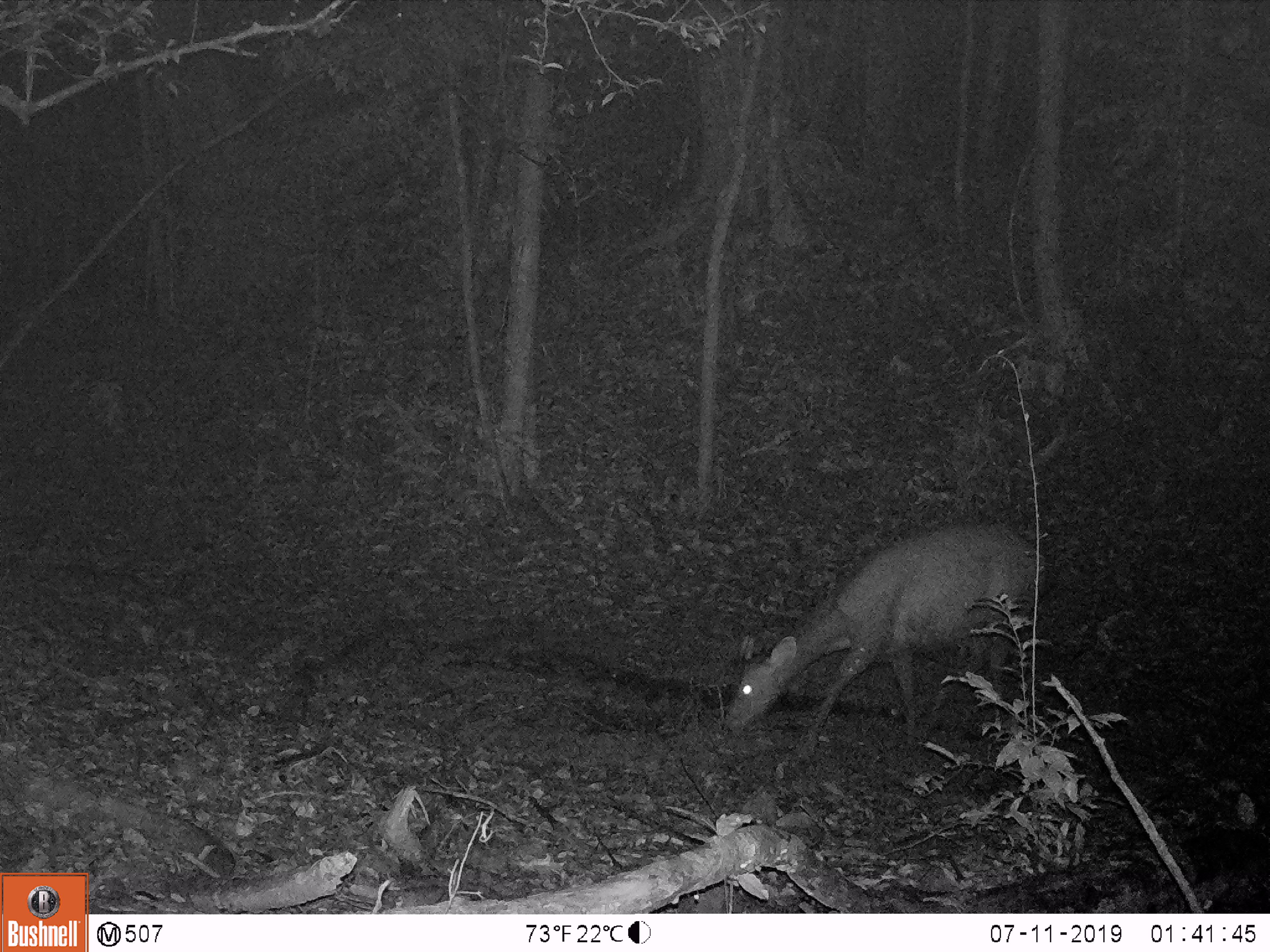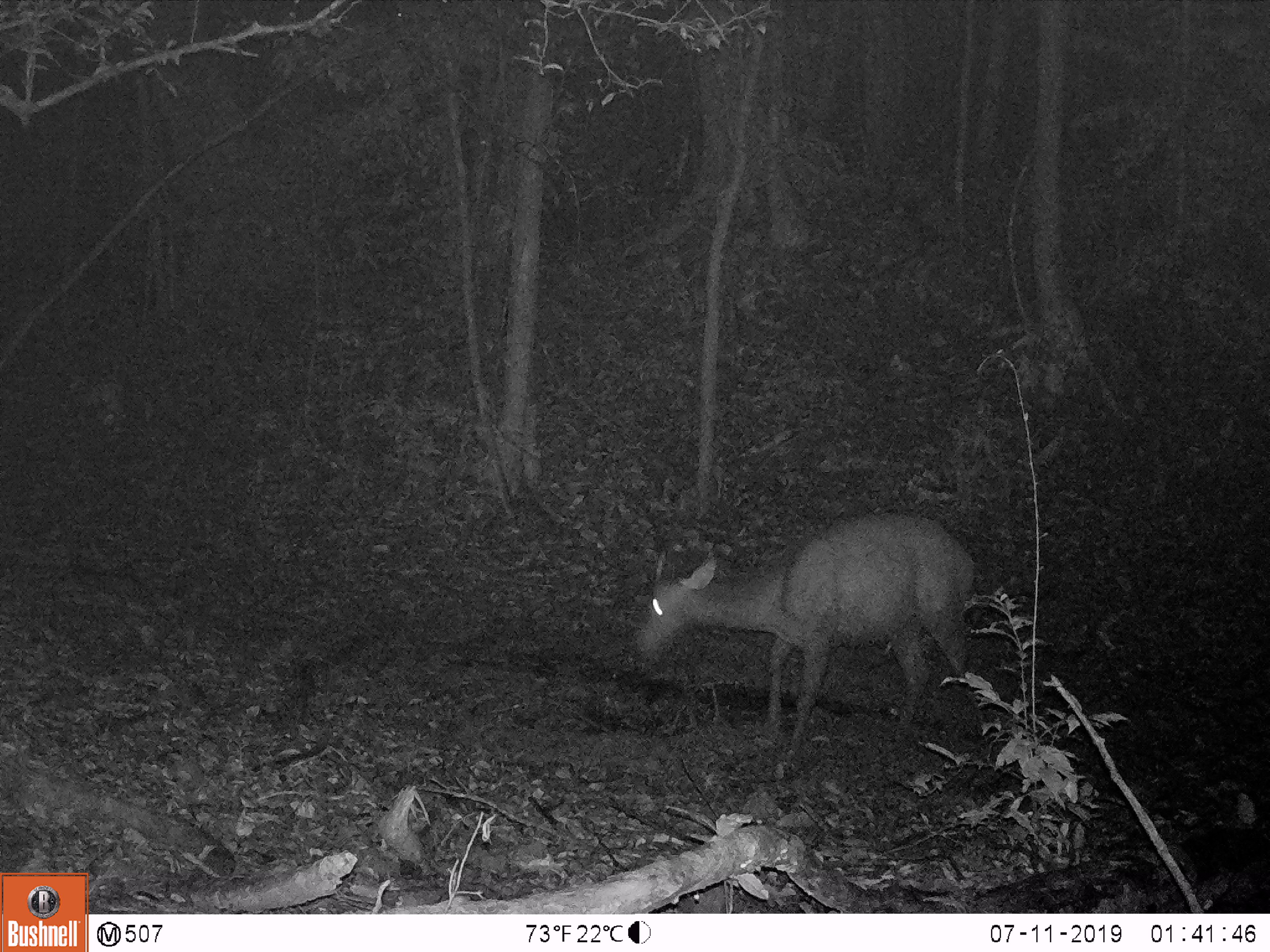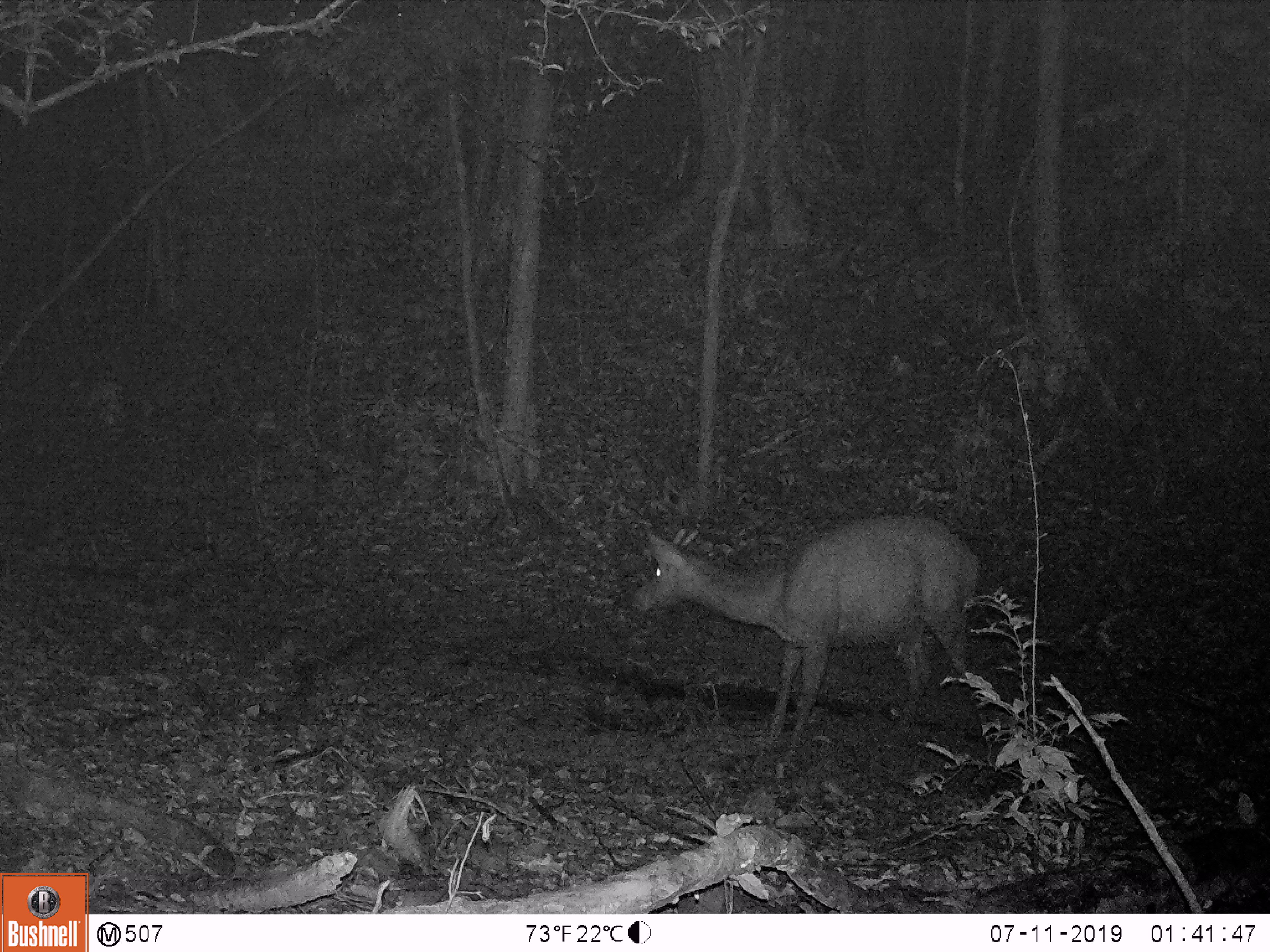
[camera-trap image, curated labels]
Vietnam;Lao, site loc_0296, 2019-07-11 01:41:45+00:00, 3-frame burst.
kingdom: Animalia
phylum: Chordata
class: Mammalia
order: Artiodactyla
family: Cervidae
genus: Rusa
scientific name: Rusa unicolor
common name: sambar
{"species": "sambar (Rusa unicolor)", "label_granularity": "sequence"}